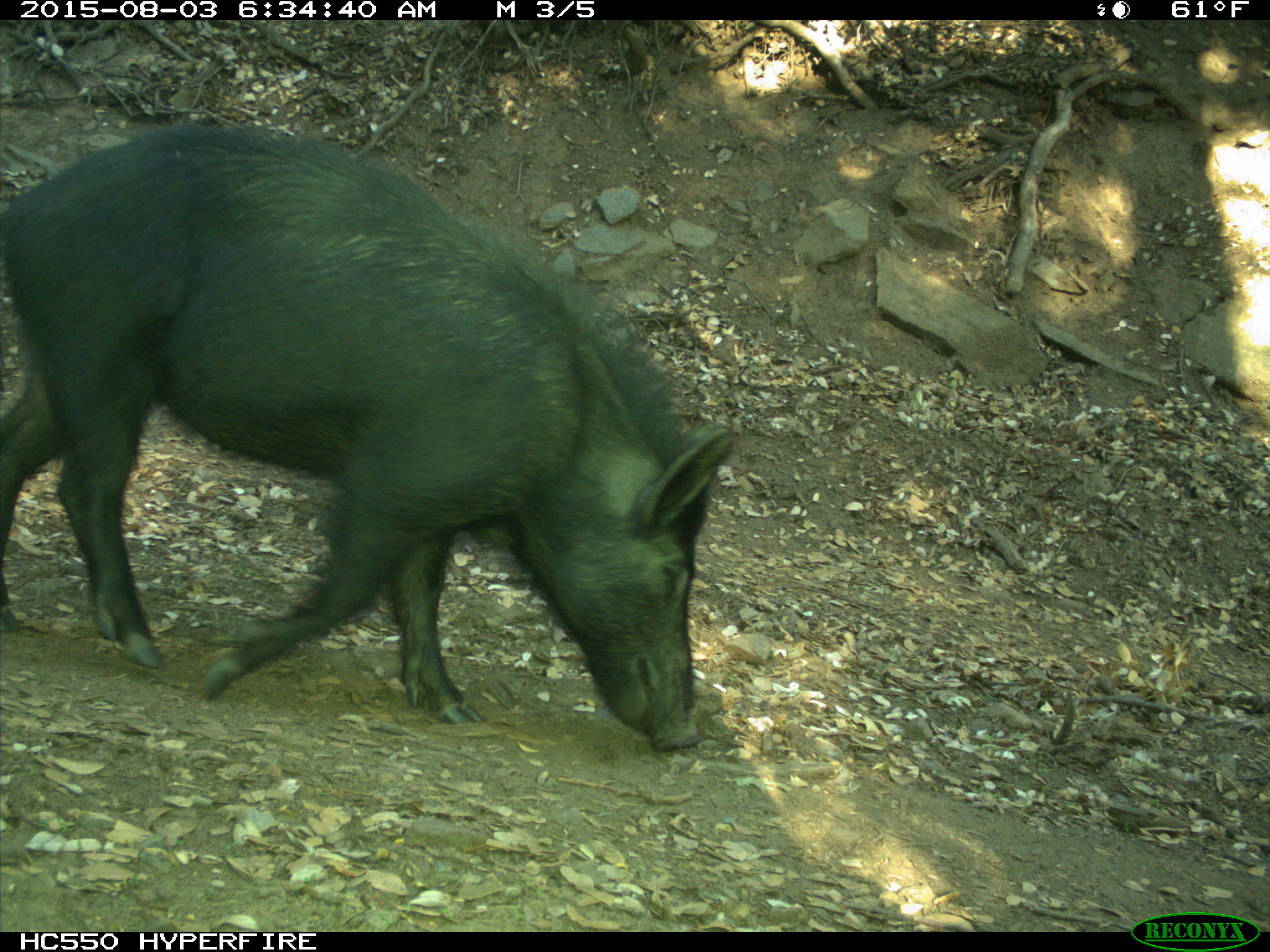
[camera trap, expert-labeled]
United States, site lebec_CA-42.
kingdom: Animalia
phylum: Chordata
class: Mammalia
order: Artiodactyla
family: Suidae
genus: Sus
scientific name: Sus scrofa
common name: wild boar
Sus scrofa (wild boar).